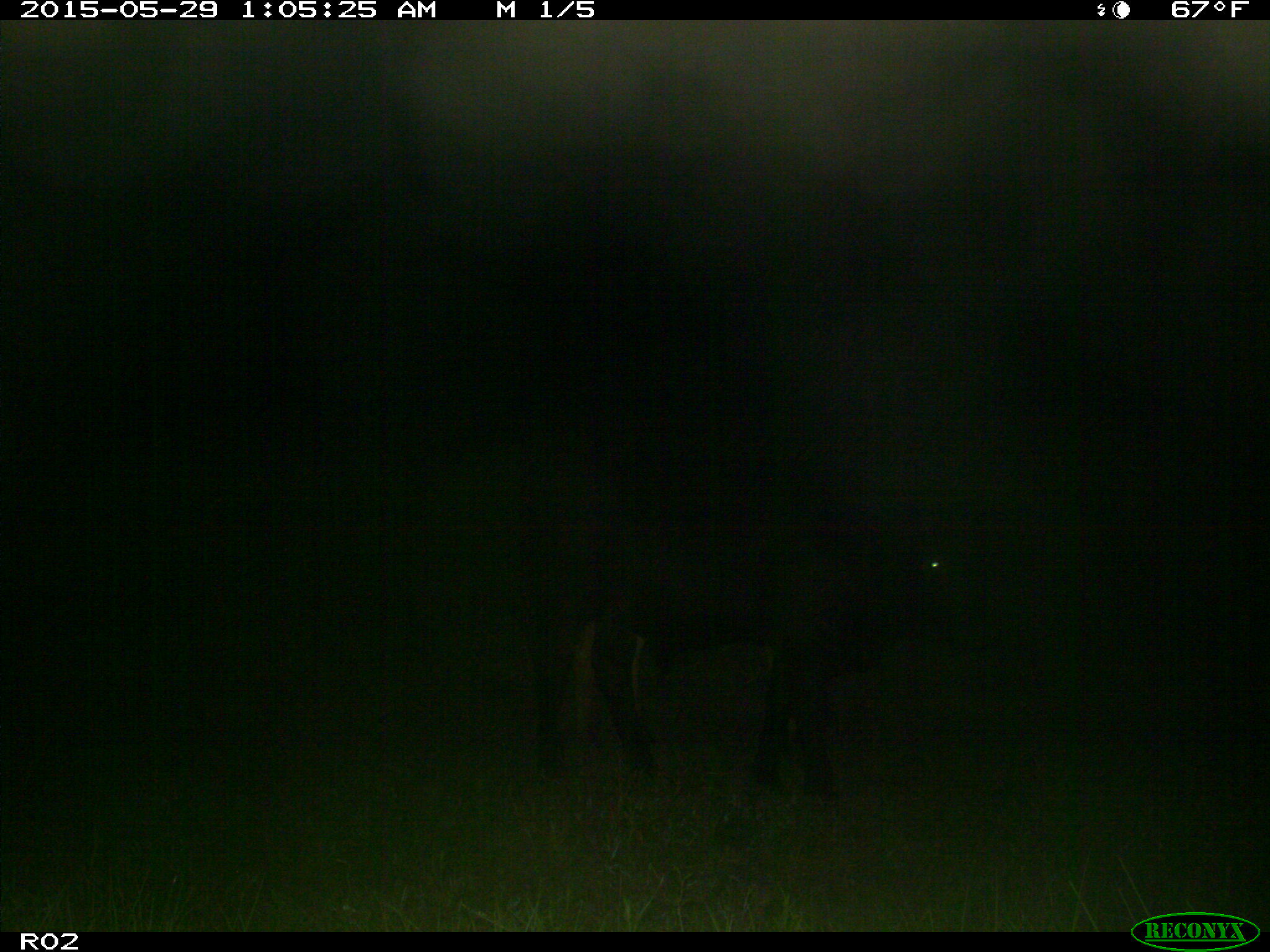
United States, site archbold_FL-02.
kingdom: Animalia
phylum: Chordata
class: Mammalia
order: Artiodactyla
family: Bovidae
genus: Bos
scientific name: Bos taurus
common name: domestic cow